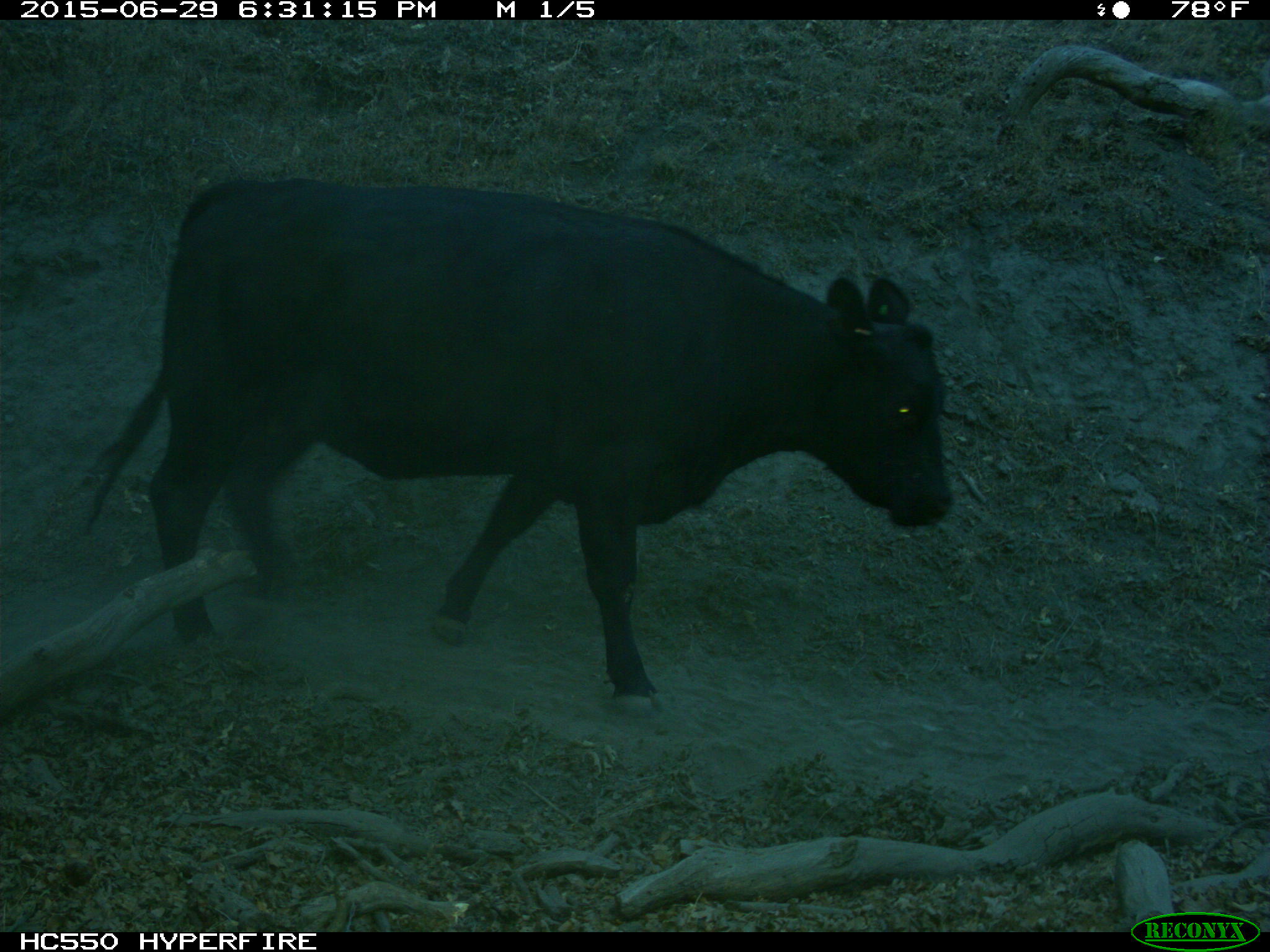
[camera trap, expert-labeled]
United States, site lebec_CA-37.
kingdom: Animalia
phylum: Chordata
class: Mammalia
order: Artiodactyla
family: Bovidae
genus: Bos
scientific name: Bos taurus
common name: domestic cow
Bos taurus (domestic cow).